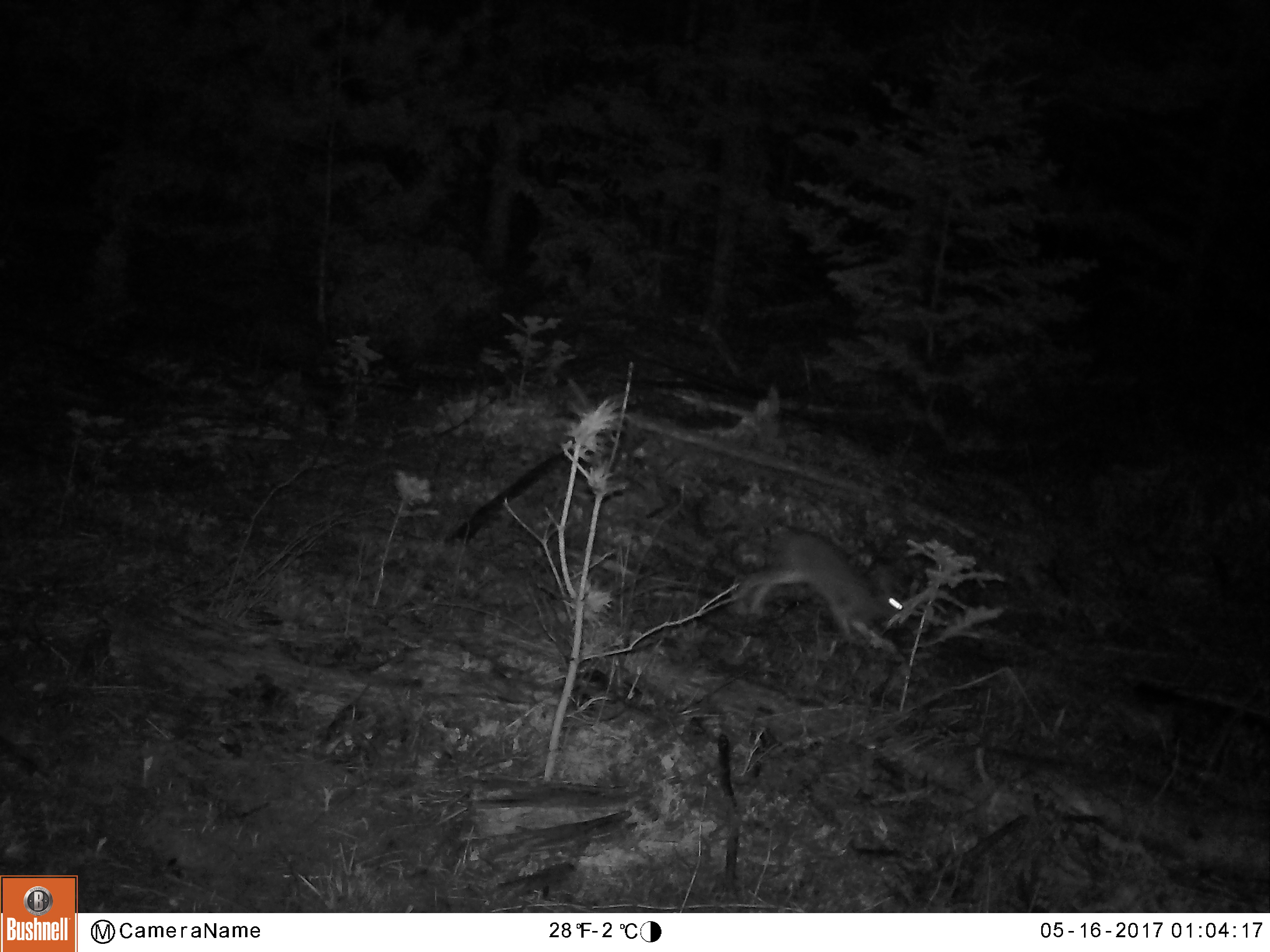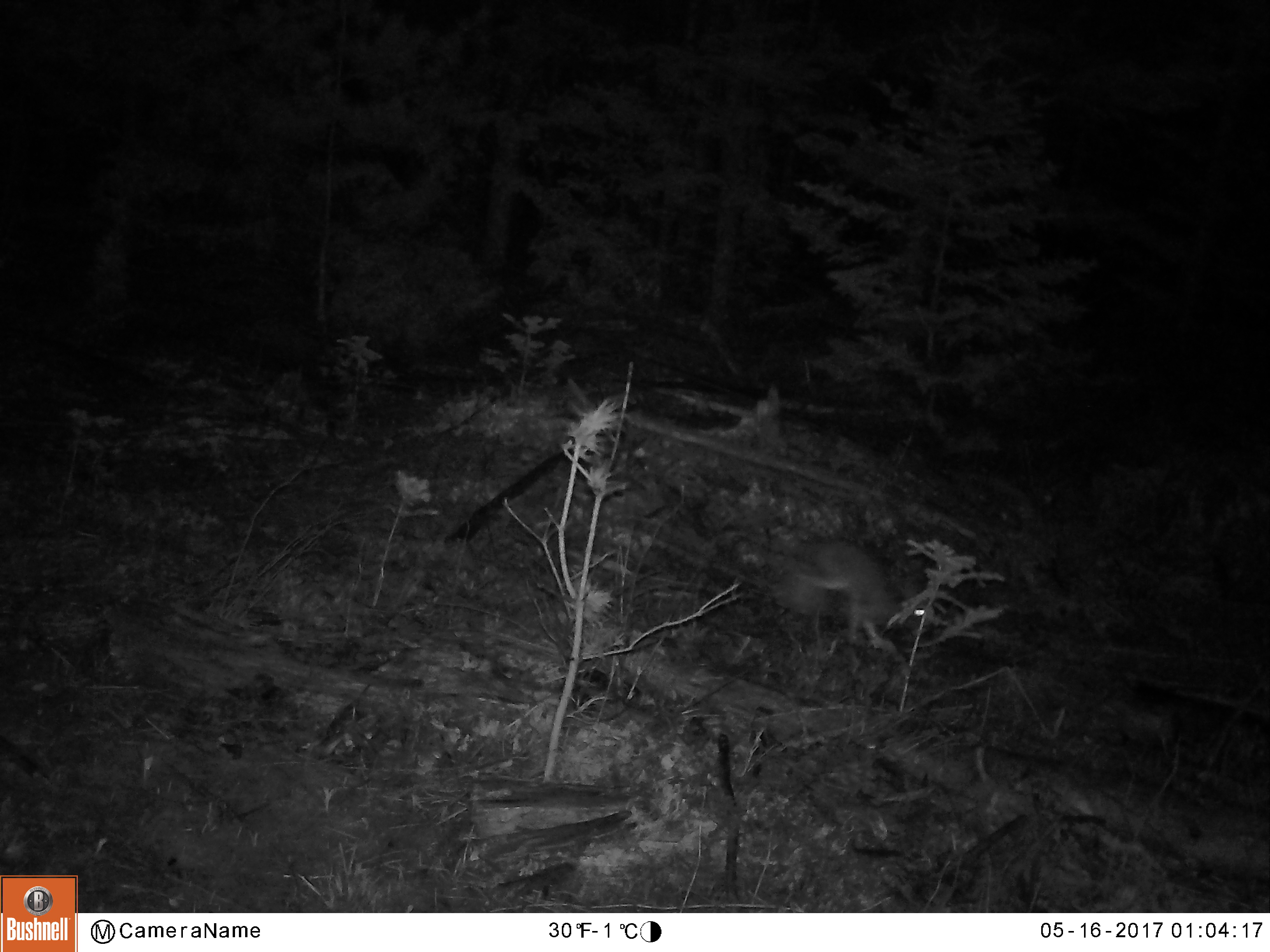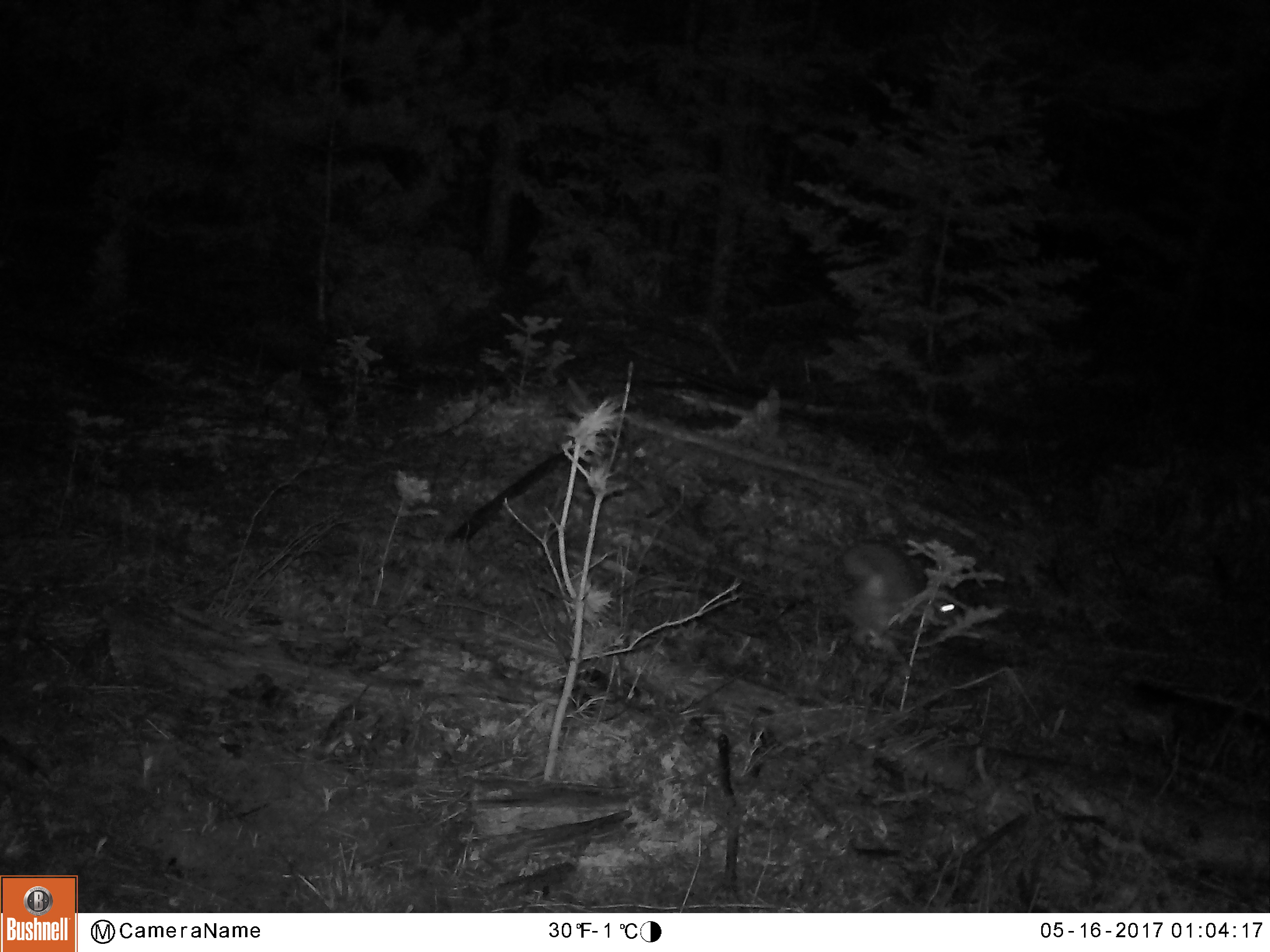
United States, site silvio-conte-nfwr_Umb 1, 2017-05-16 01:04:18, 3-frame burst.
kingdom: Animalia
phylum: Chordata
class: Mammalia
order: Lagomorpha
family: Leporidae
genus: Lepus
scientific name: Lepus americanus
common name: snowshoe hare